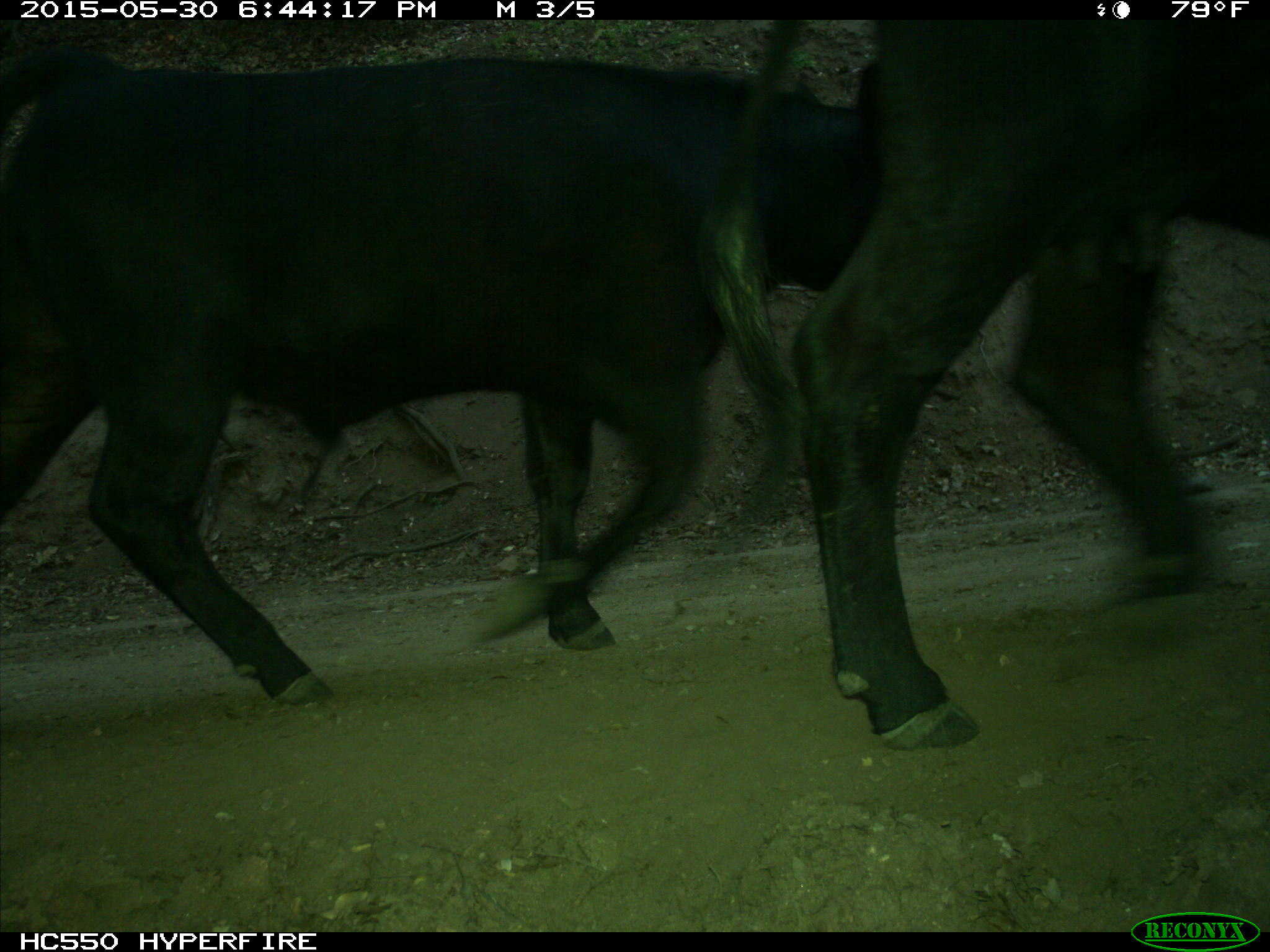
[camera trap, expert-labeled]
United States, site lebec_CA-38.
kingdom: Animalia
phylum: Chordata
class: Mammalia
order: Artiodactyla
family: Bovidae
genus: Bos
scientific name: Bos taurus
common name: domestic cow